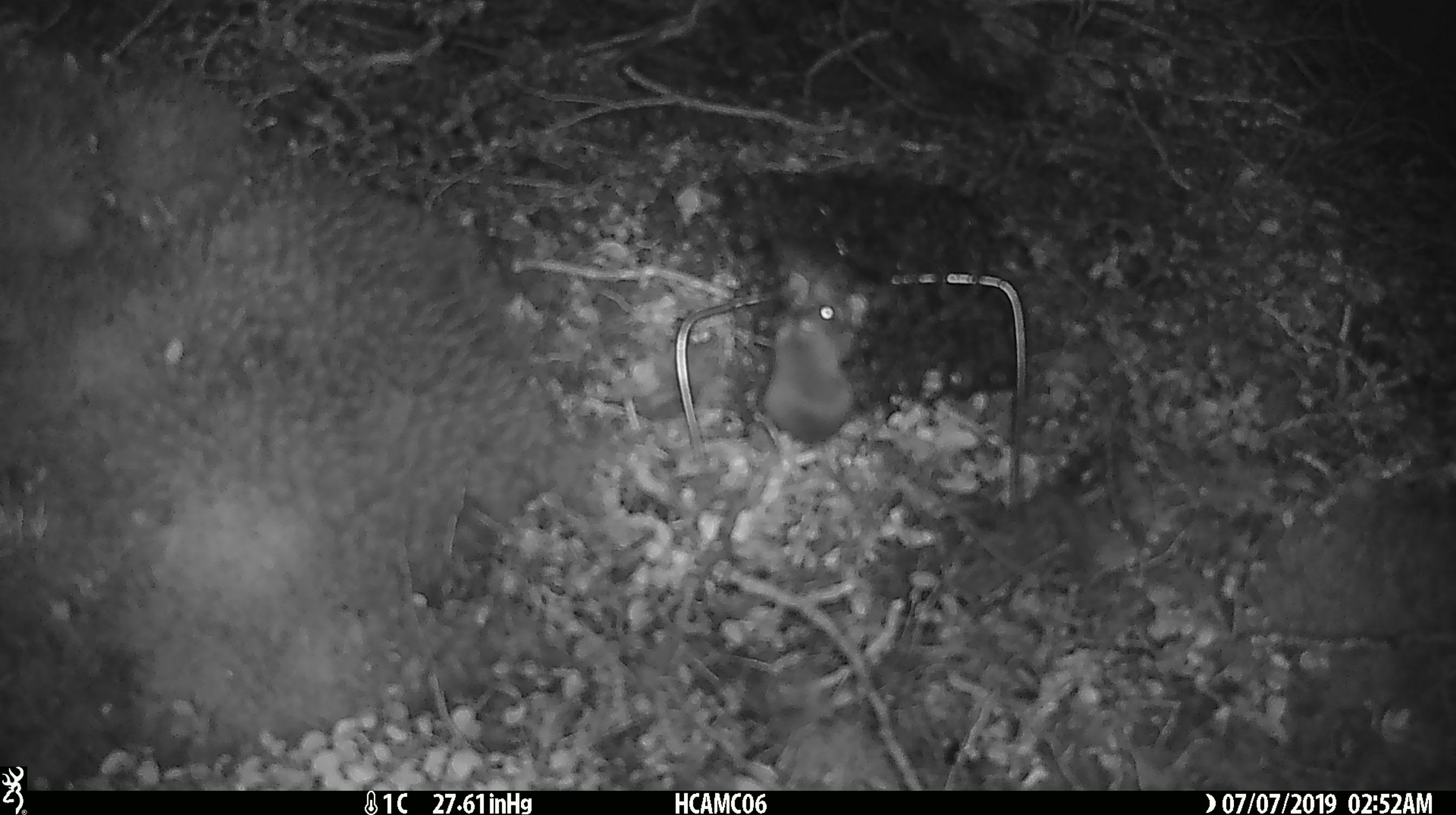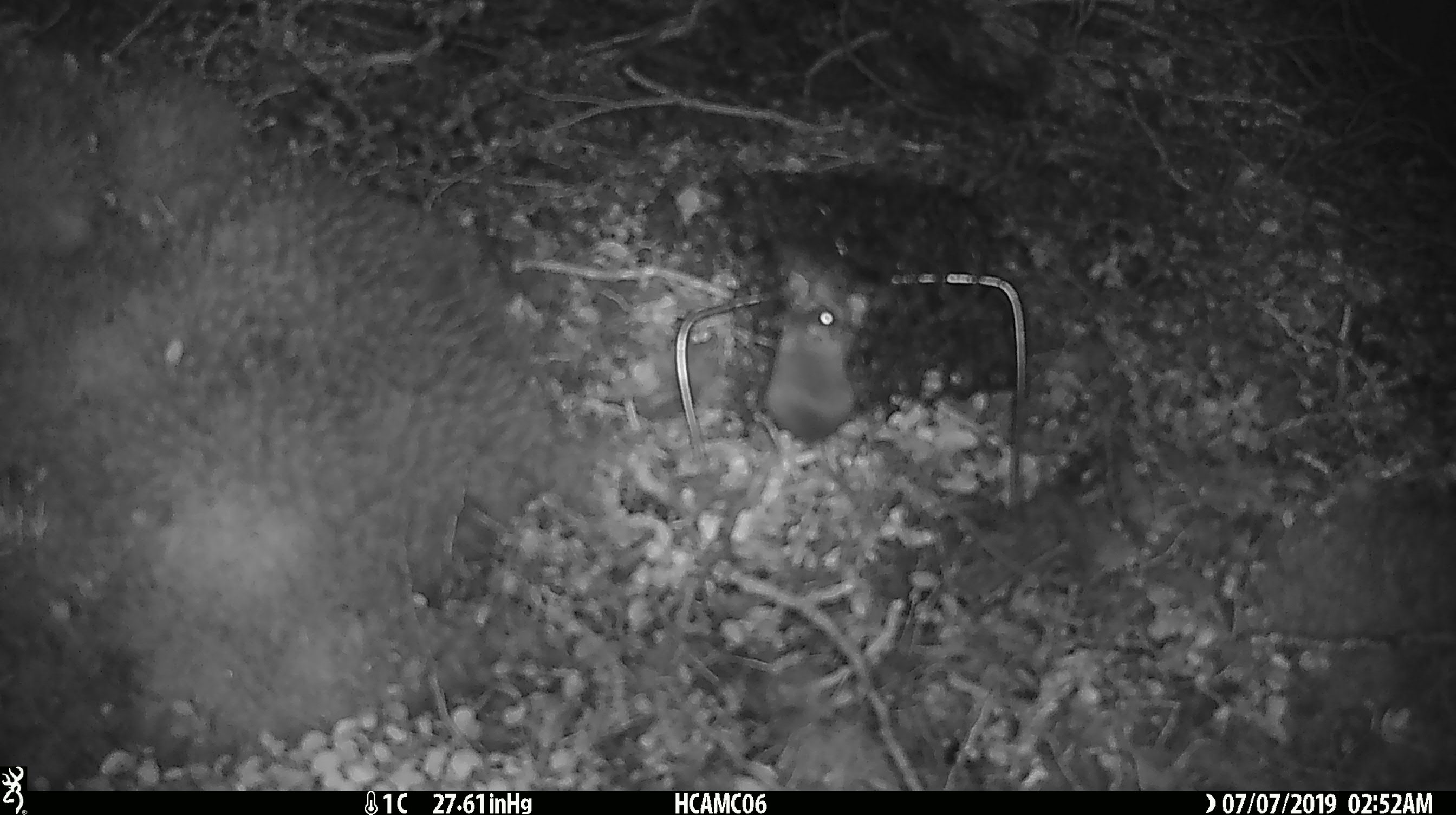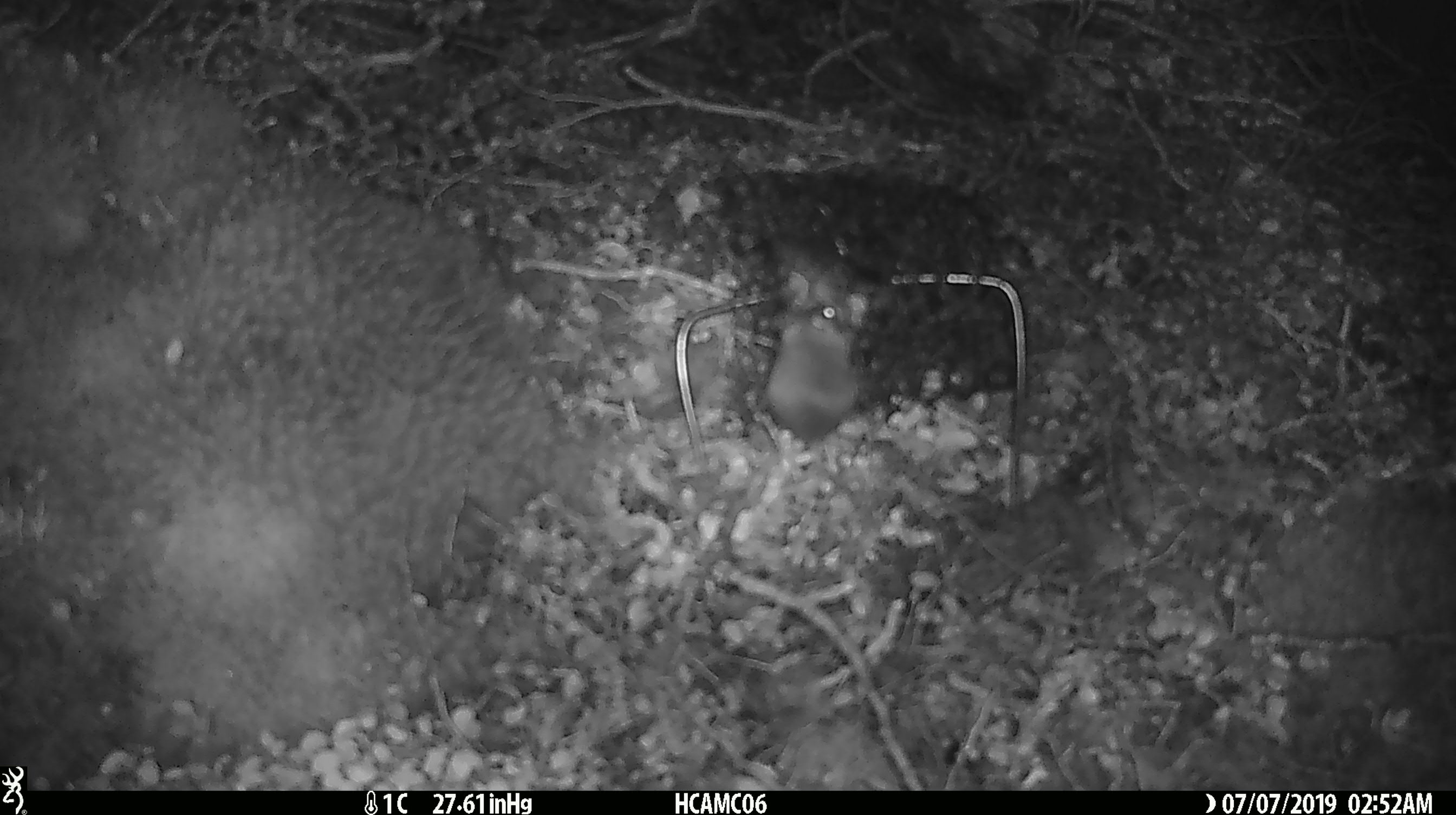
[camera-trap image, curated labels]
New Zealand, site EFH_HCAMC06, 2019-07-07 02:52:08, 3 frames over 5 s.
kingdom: Animalia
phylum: Chordata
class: Mammalia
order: Rodentia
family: Muridae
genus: Mus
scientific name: Mus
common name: mouse